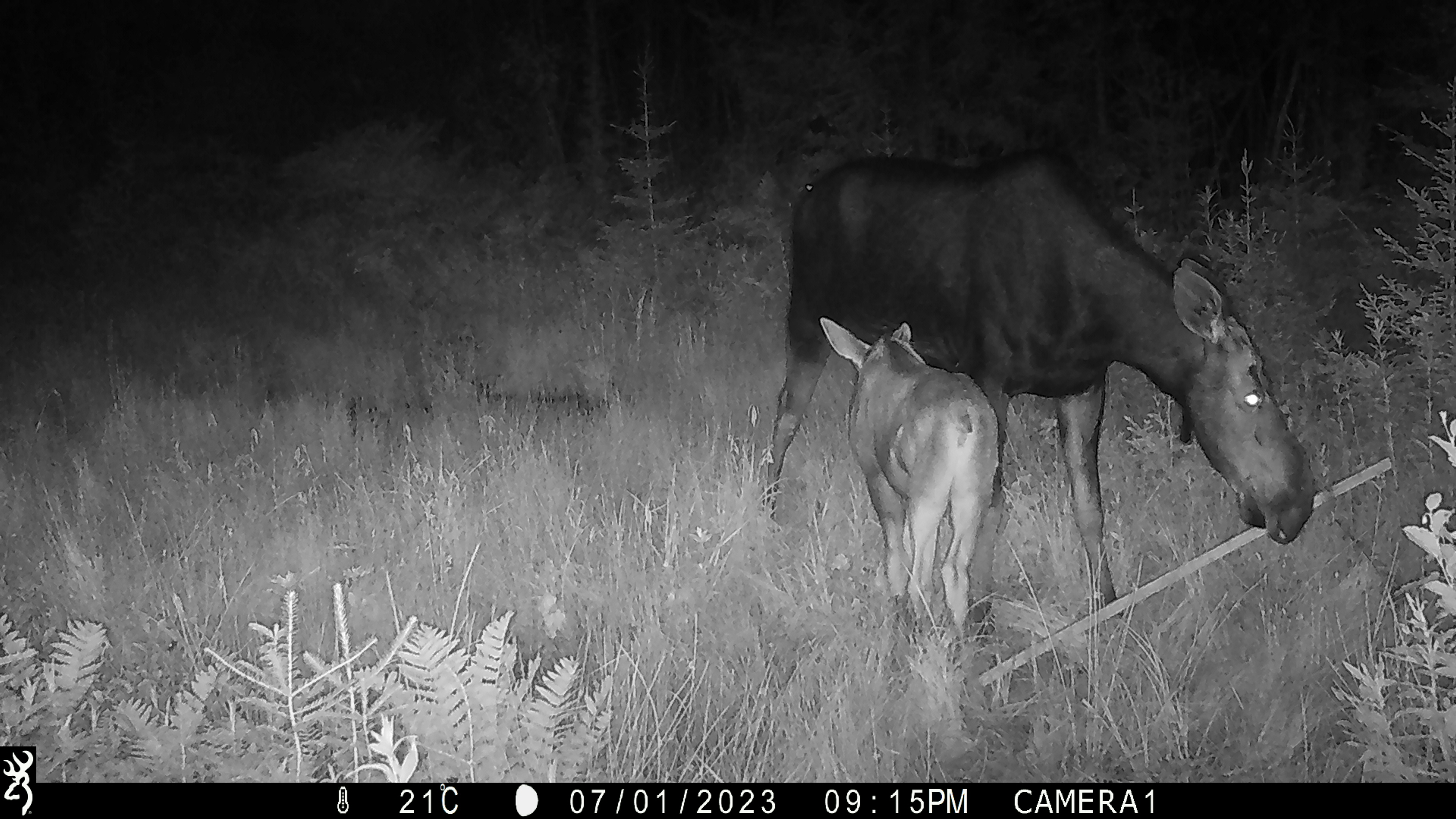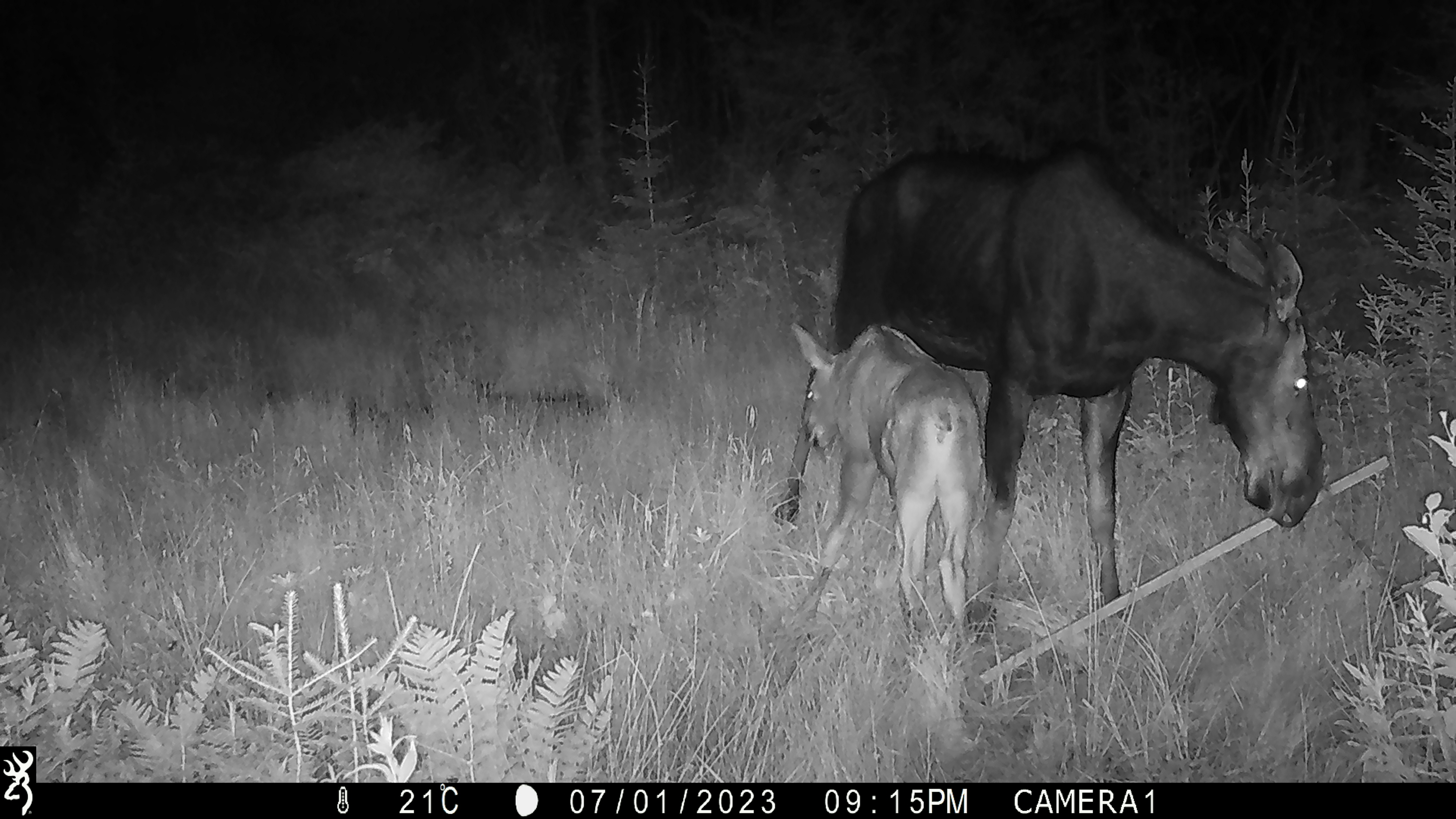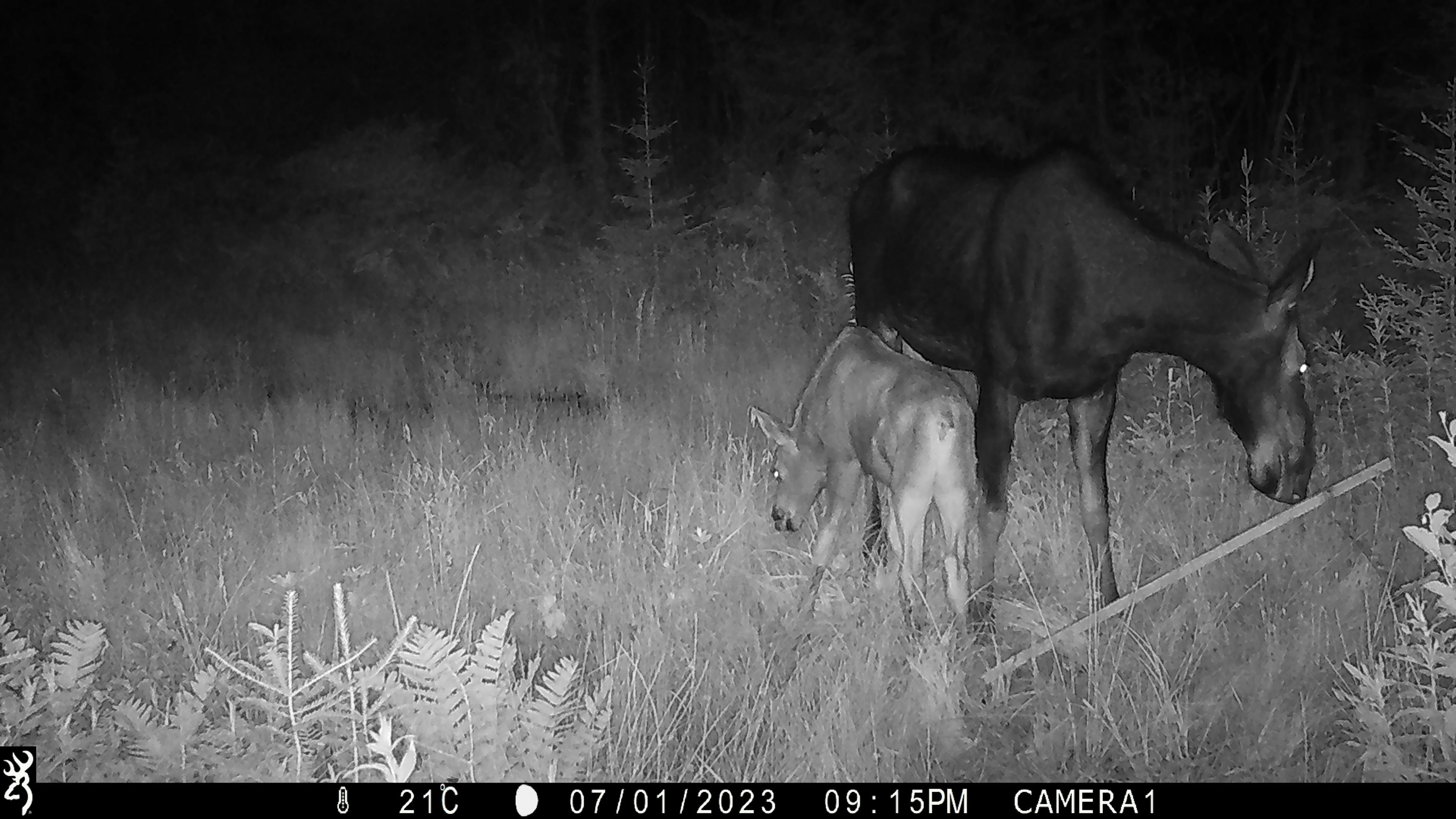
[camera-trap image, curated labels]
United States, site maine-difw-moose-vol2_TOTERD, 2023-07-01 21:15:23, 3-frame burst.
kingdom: Animalia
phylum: Chordata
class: Mammalia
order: Artiodactyla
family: Cervidae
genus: Alces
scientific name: Alces alces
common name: moose